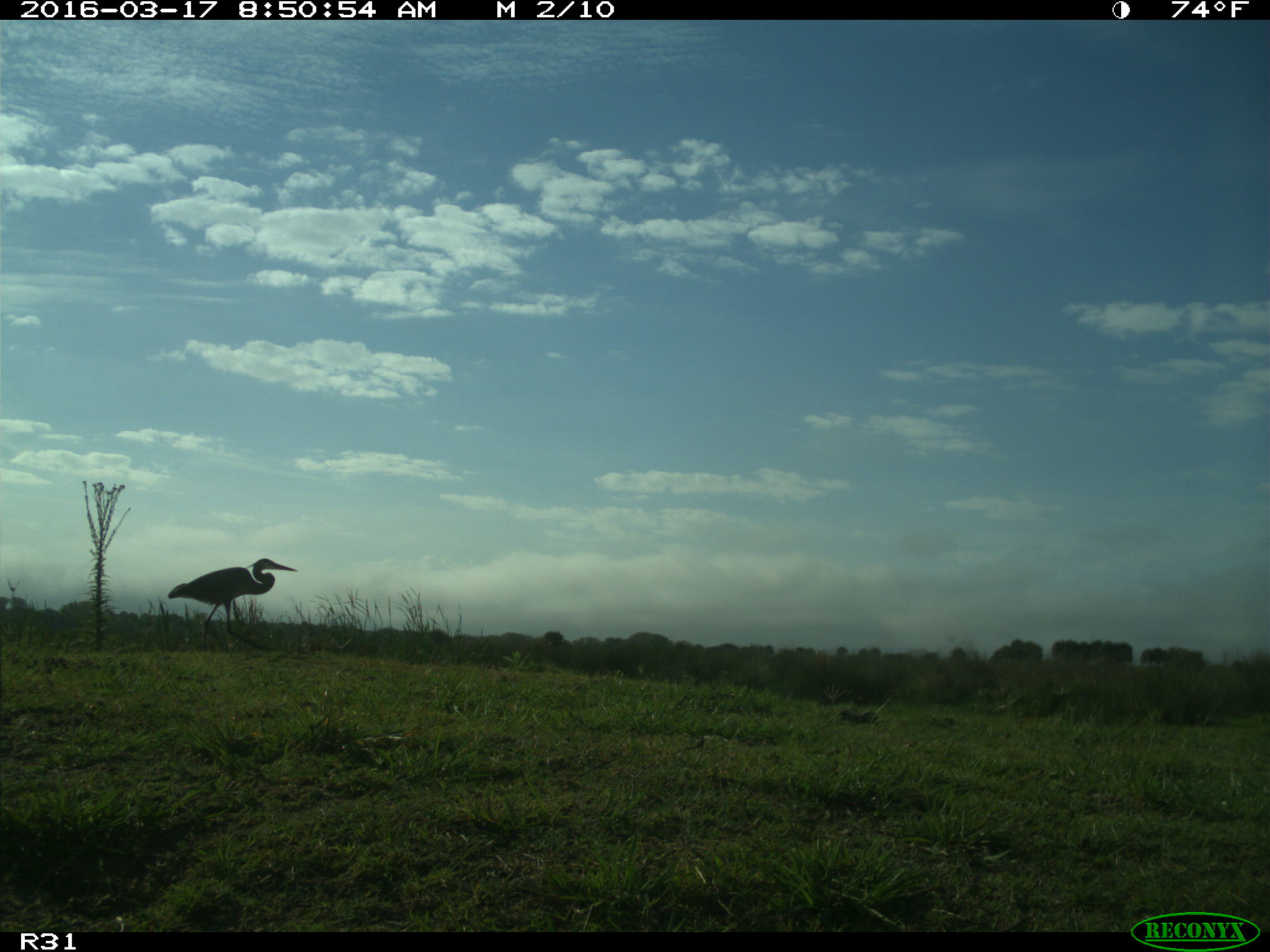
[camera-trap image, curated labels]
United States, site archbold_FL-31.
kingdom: Animalia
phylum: Chordata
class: Aves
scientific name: Aves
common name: birds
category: unidentified bird